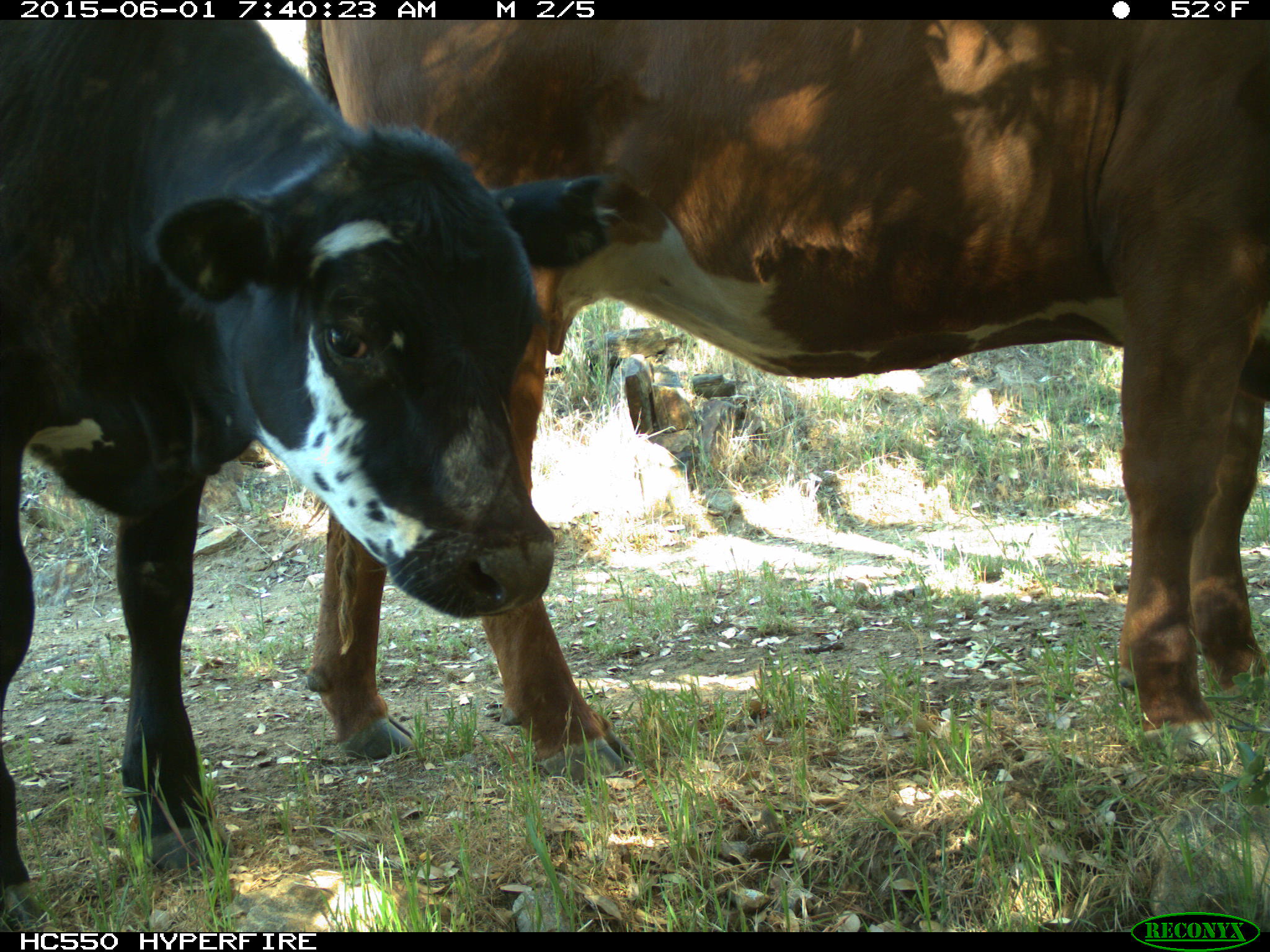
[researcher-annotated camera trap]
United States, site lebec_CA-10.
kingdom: Animalia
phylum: Chordata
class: Mammalia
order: Artiodactyla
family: Bovidae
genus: Bos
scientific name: Bos taurus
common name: domestic cow